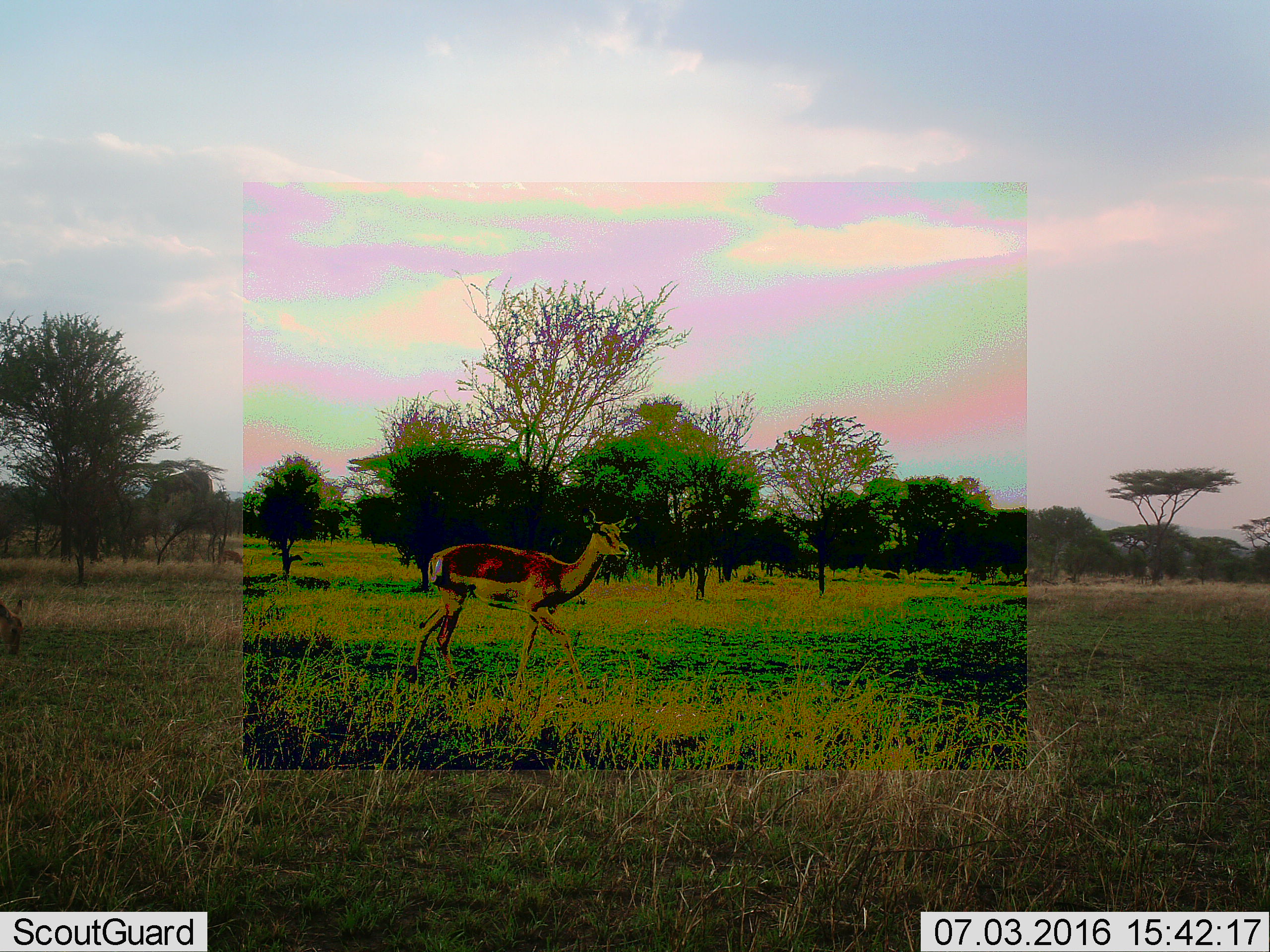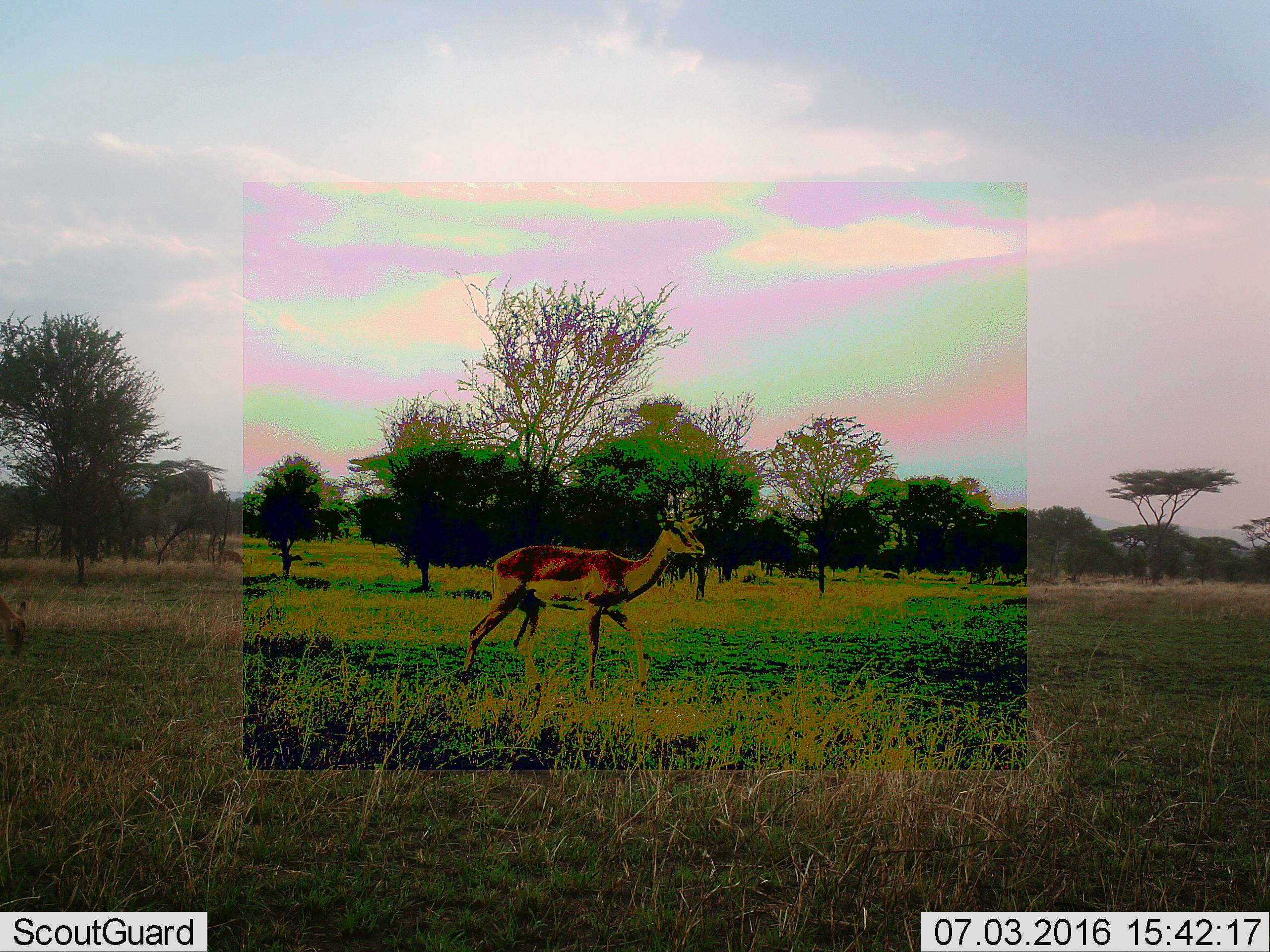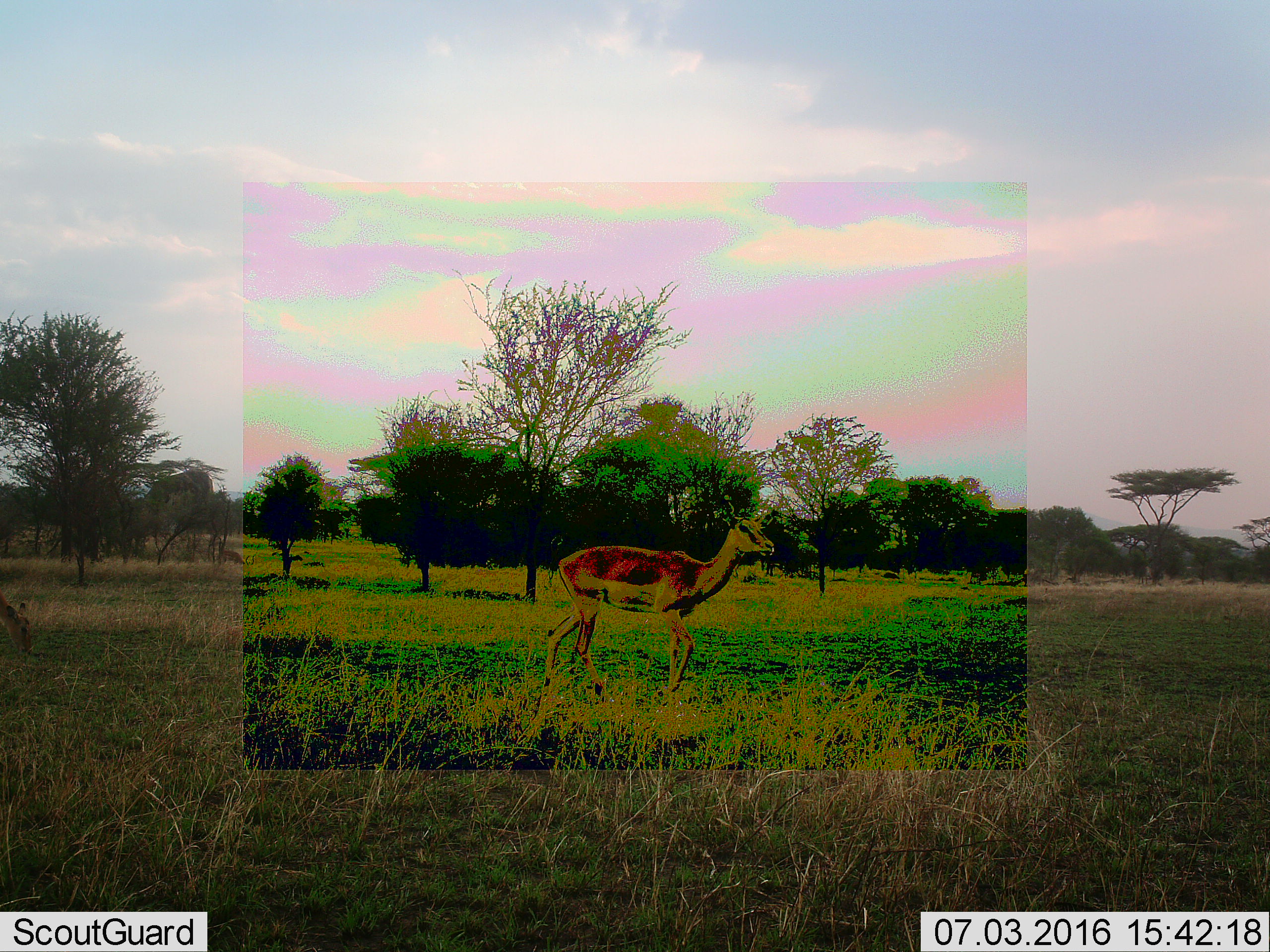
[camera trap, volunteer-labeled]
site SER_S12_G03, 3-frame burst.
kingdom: Animalia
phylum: Chordata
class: Mammalia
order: Artiodactyla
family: Bovidae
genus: Aepyceros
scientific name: Aepyceros melampus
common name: impala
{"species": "impala (Aepyceros melampus)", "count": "3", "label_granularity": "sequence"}